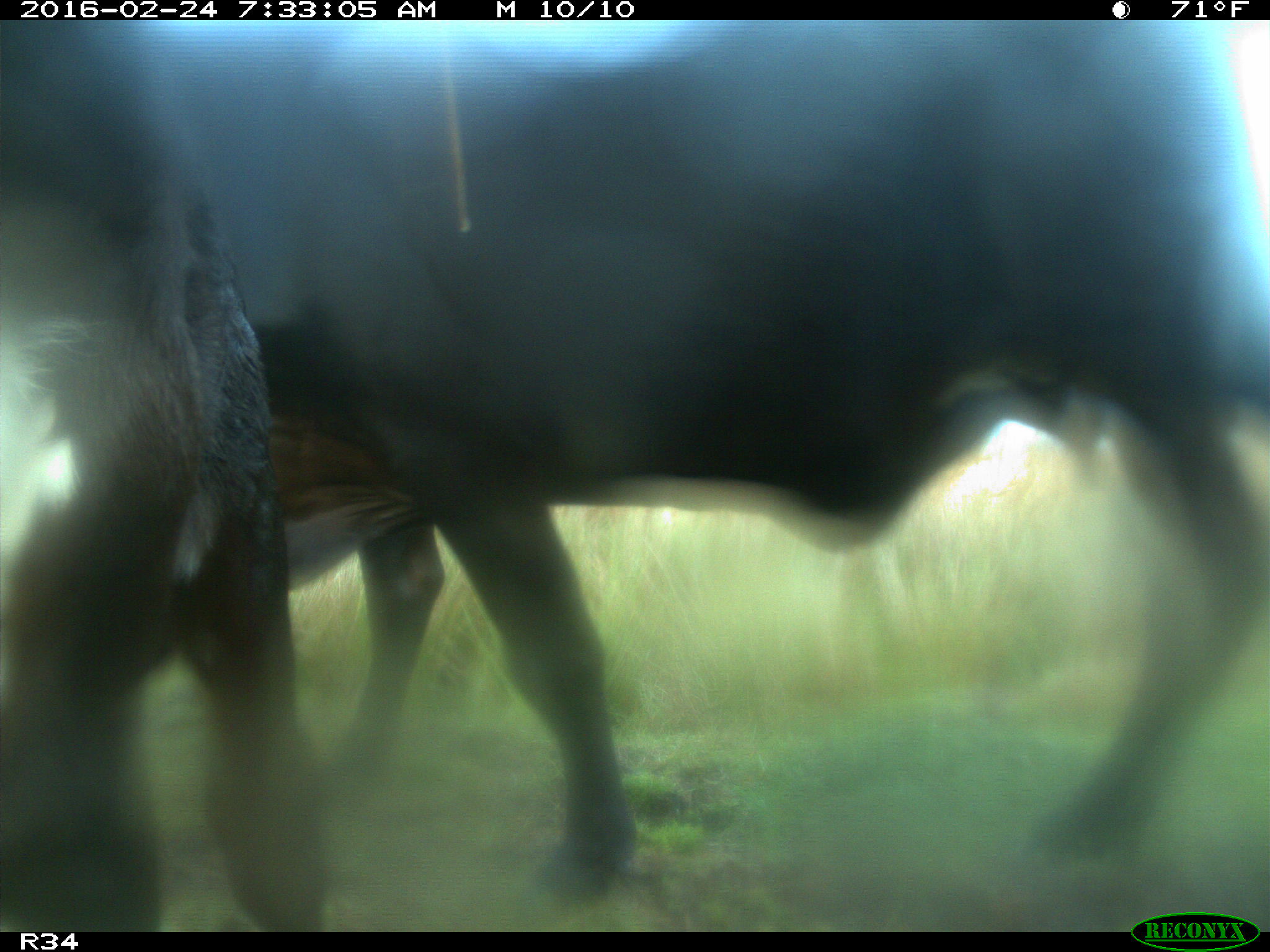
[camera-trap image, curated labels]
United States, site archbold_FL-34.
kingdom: Animalia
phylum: Chordata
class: Mammalia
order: Artiodactyla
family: Bovidae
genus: Bos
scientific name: Bos taurus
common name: domestic cow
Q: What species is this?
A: Bos taurus (domestic cow).